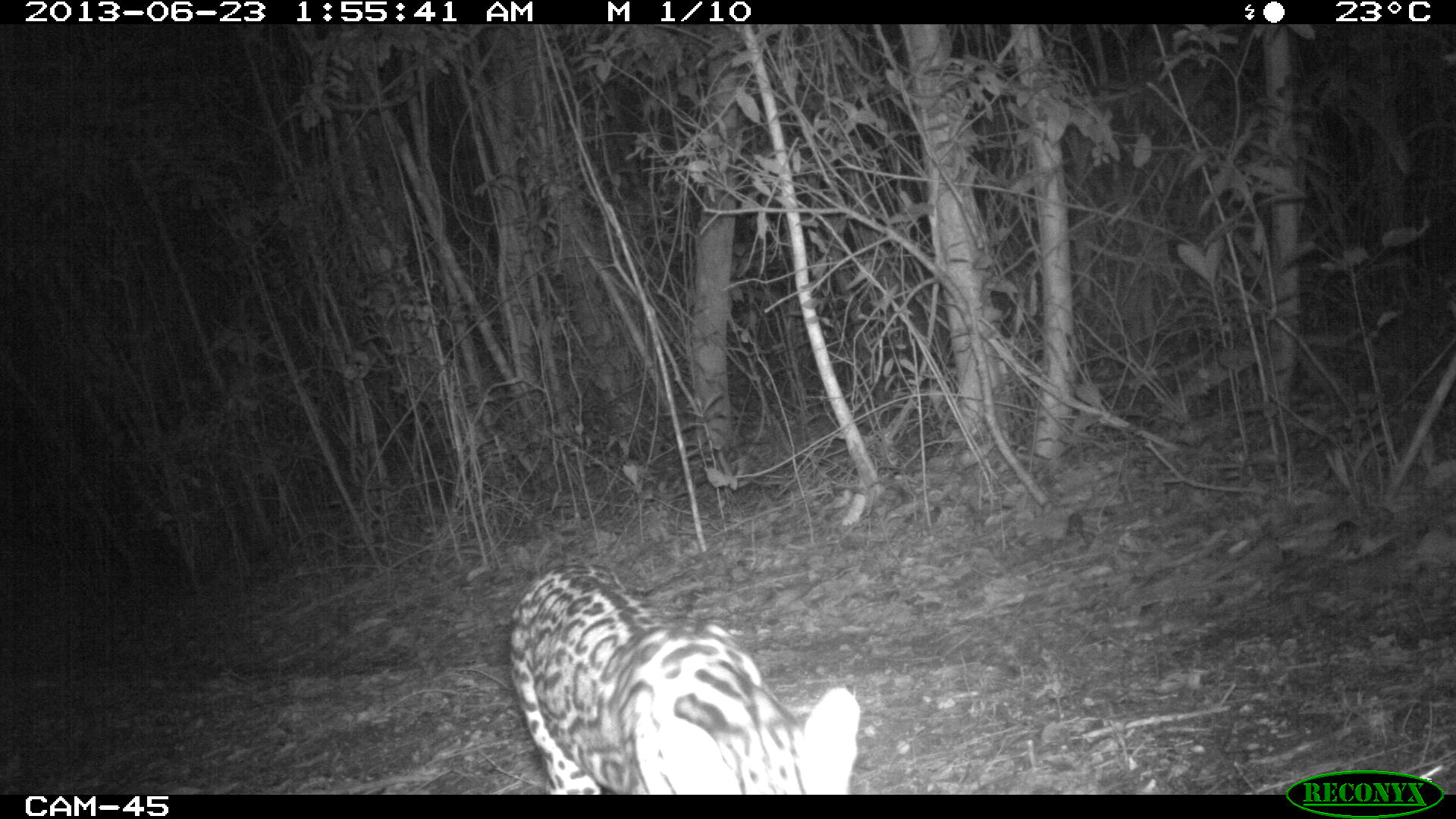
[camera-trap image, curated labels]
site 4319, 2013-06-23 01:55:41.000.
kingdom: Animalia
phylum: Chordata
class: Mammalia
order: Carnivora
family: Felidae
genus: Leopardus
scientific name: Leopardus pardalis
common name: ocelot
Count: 1.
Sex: male.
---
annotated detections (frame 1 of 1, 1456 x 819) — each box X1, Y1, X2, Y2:
leopardus pardalis: 505, 562, 863, 793